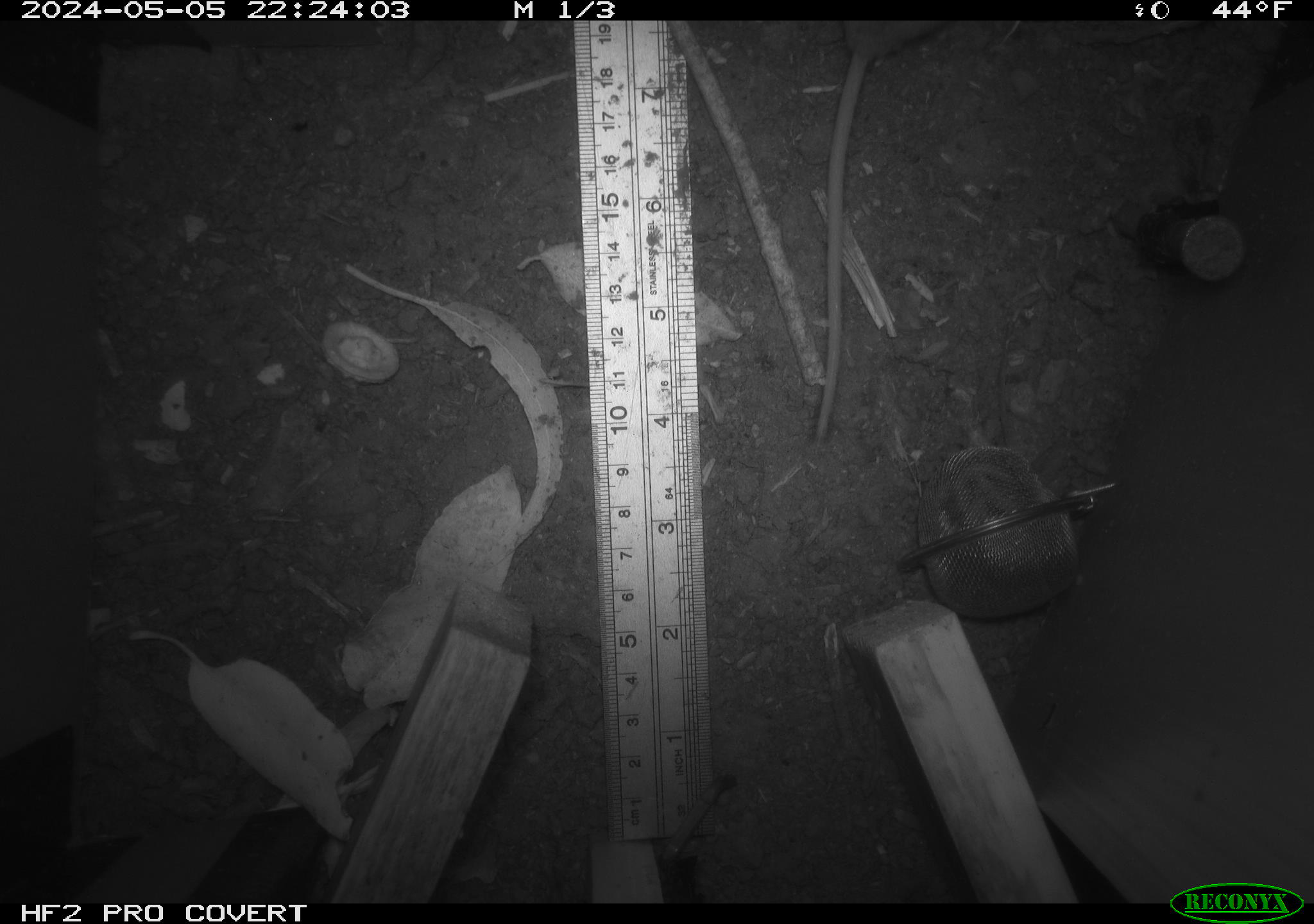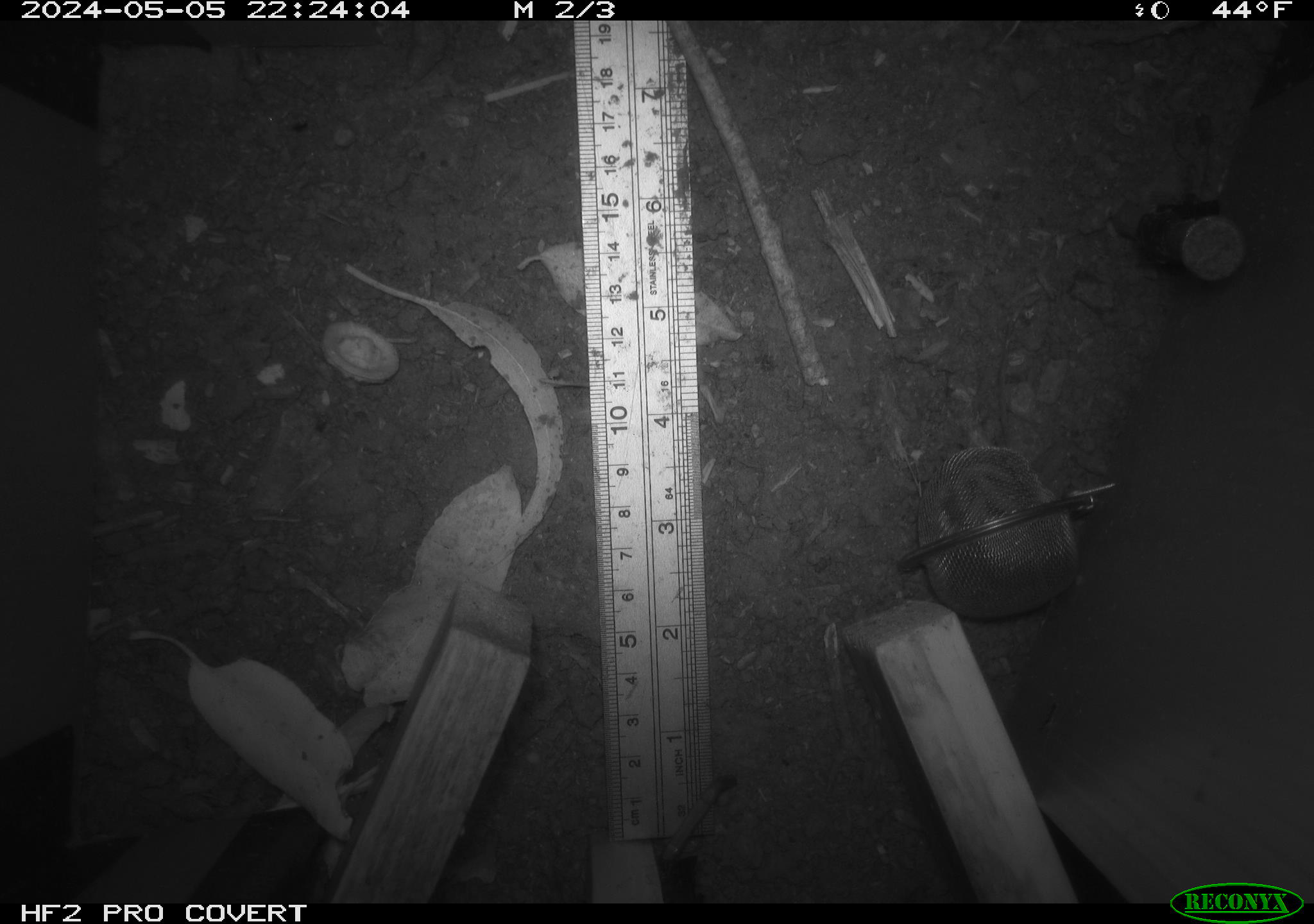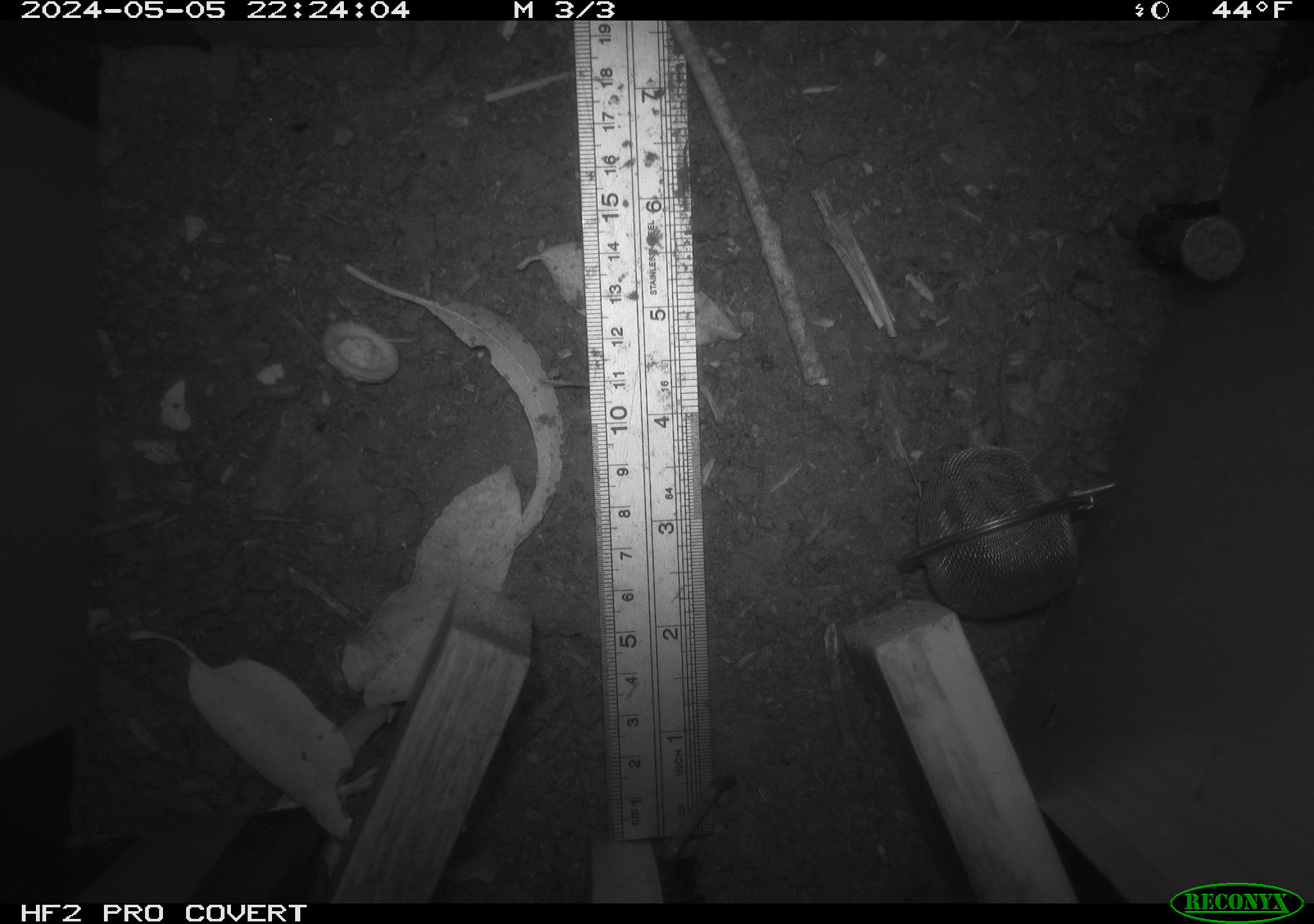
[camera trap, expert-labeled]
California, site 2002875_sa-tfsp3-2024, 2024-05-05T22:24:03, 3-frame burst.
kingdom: Animalia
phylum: Chordata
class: Mammalia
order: Rodentia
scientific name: Rodentia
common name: mouse species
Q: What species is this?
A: Mouse species (Rodentia).